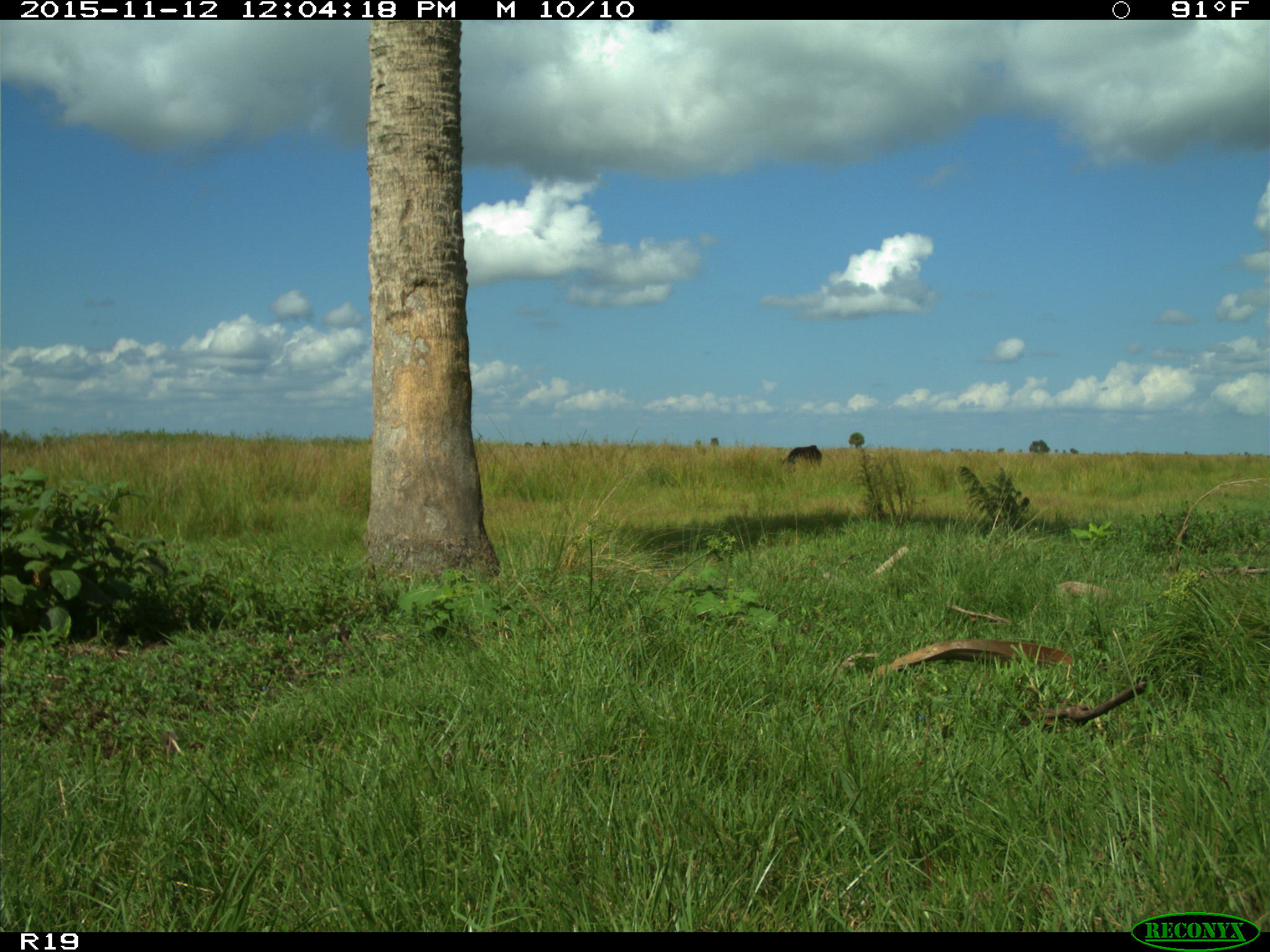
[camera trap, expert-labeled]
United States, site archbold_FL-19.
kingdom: Animalia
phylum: Chordata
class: Mammalia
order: Artiodactyla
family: Bovidae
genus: Bos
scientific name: Bos taurus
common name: domestic cow